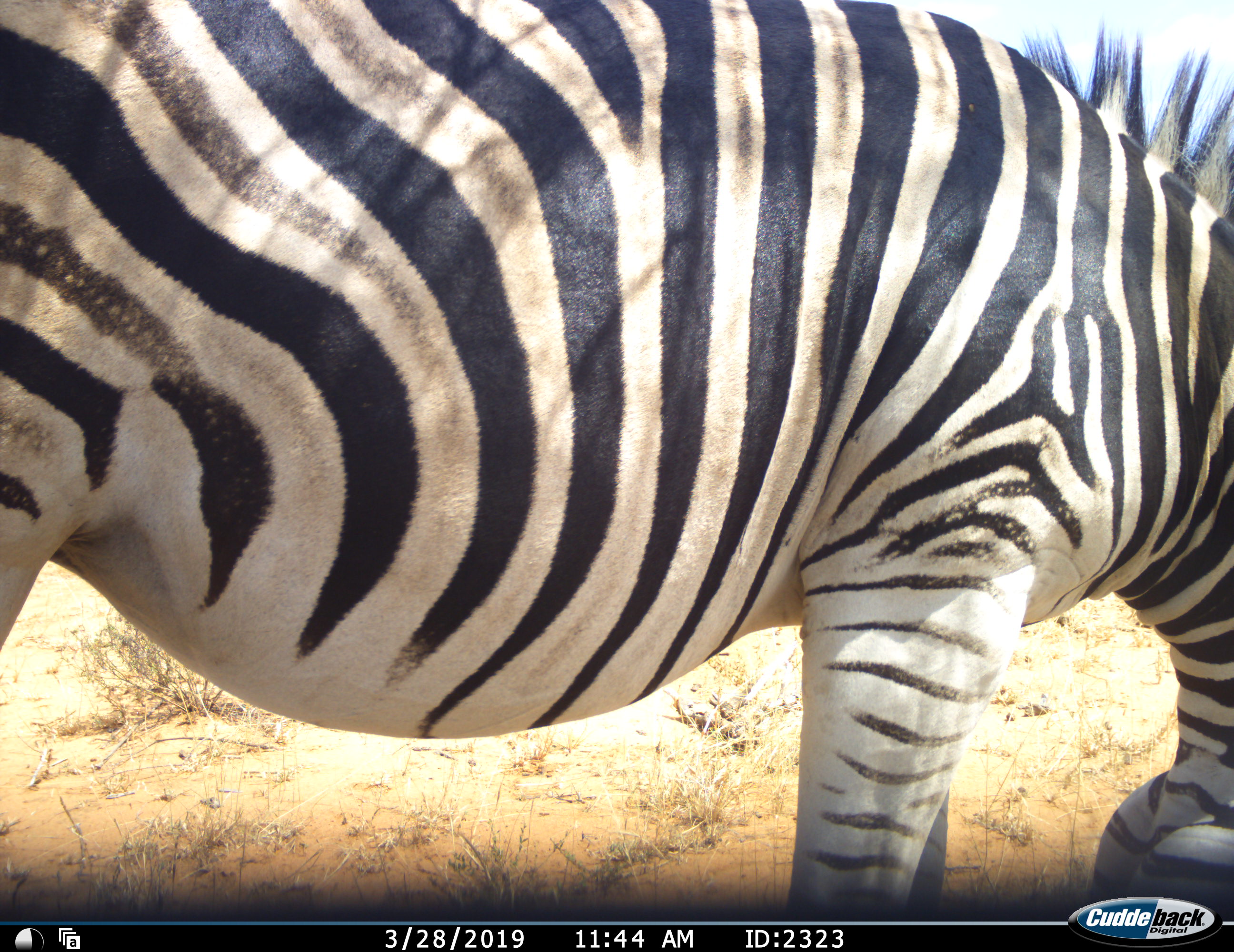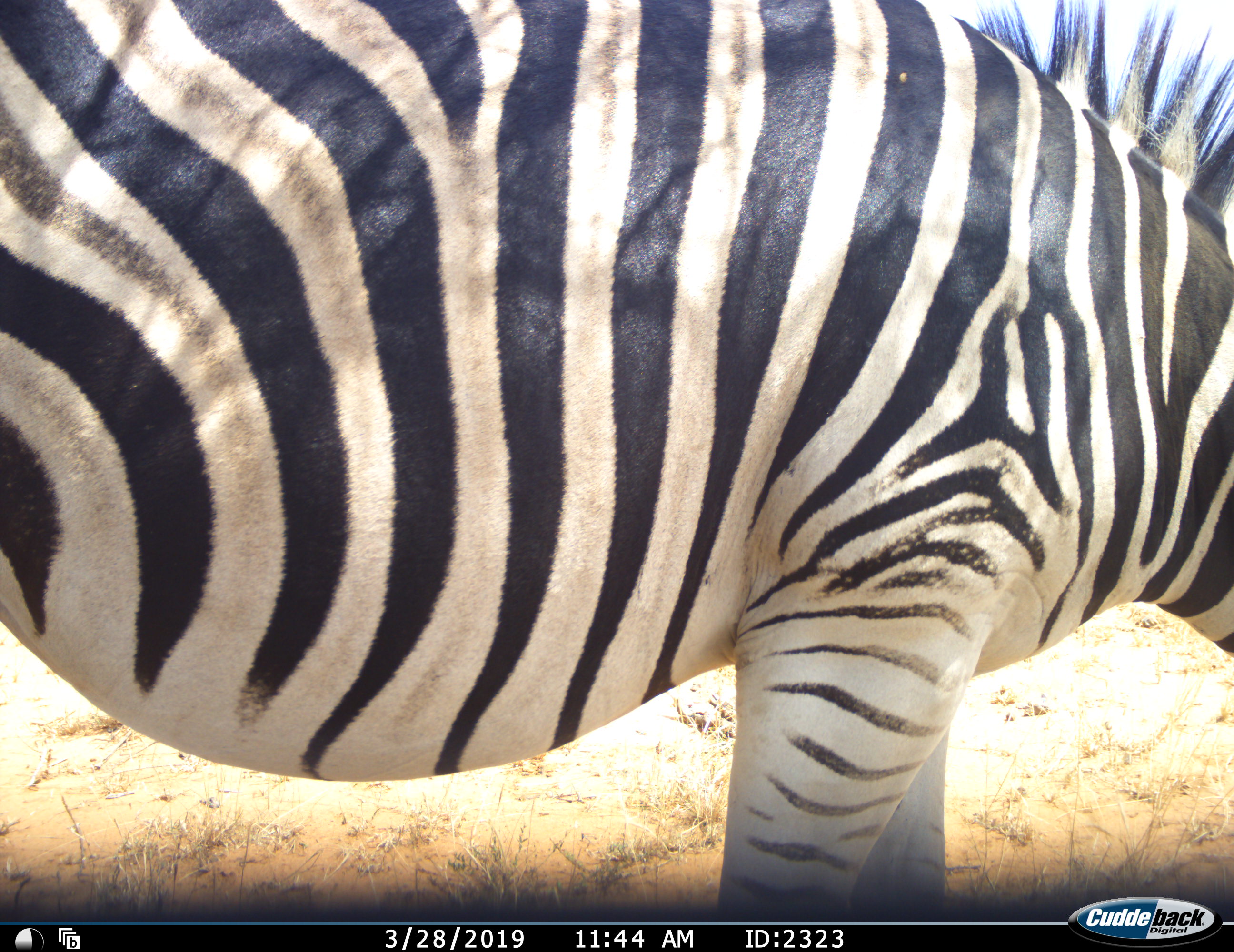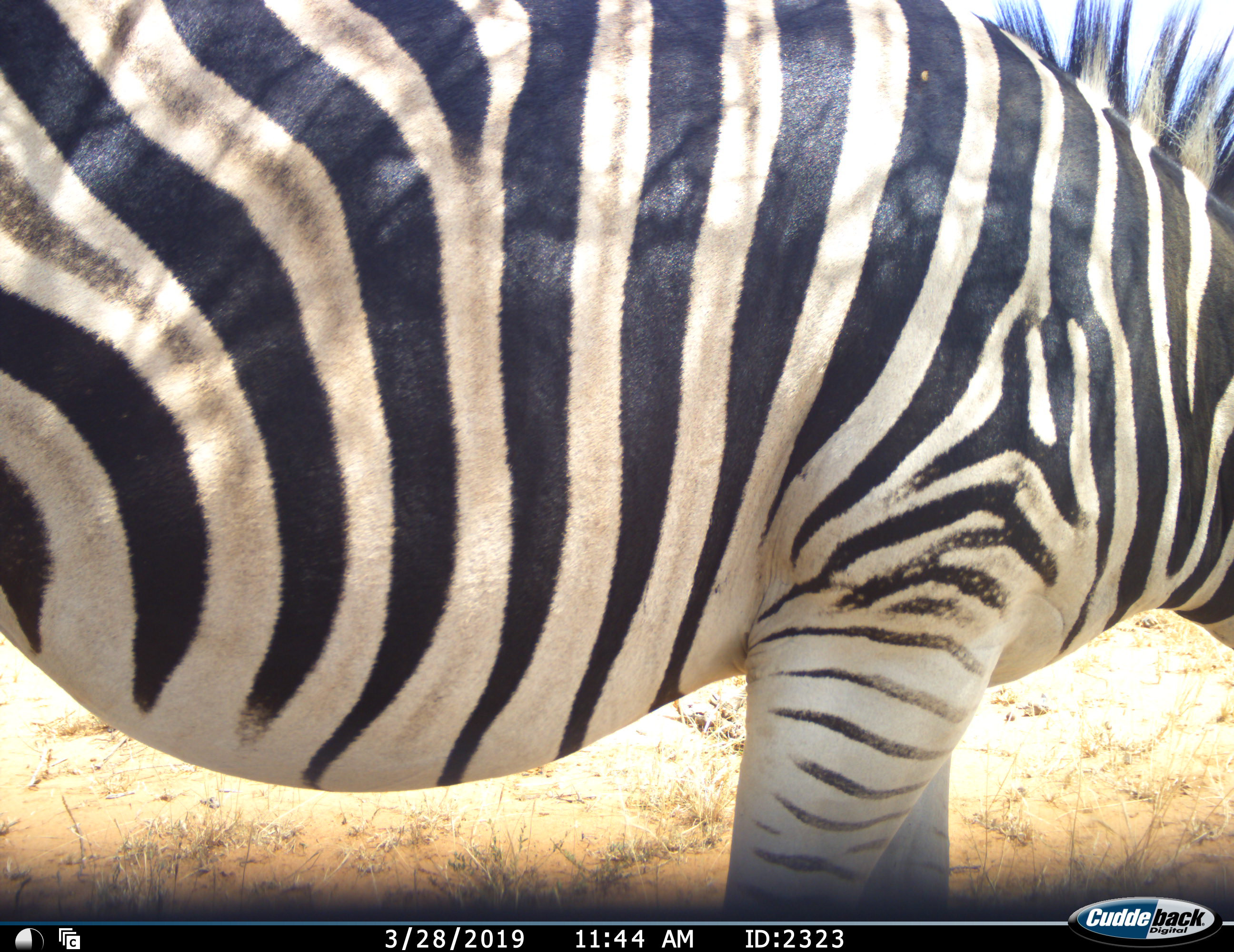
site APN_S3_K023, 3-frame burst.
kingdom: Animalia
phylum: Chordata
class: Mammalia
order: Perissodactyla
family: Equidae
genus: Equus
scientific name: Equus quagga burchellii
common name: burchell's zebra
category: zebraburchells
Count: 1.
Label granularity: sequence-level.